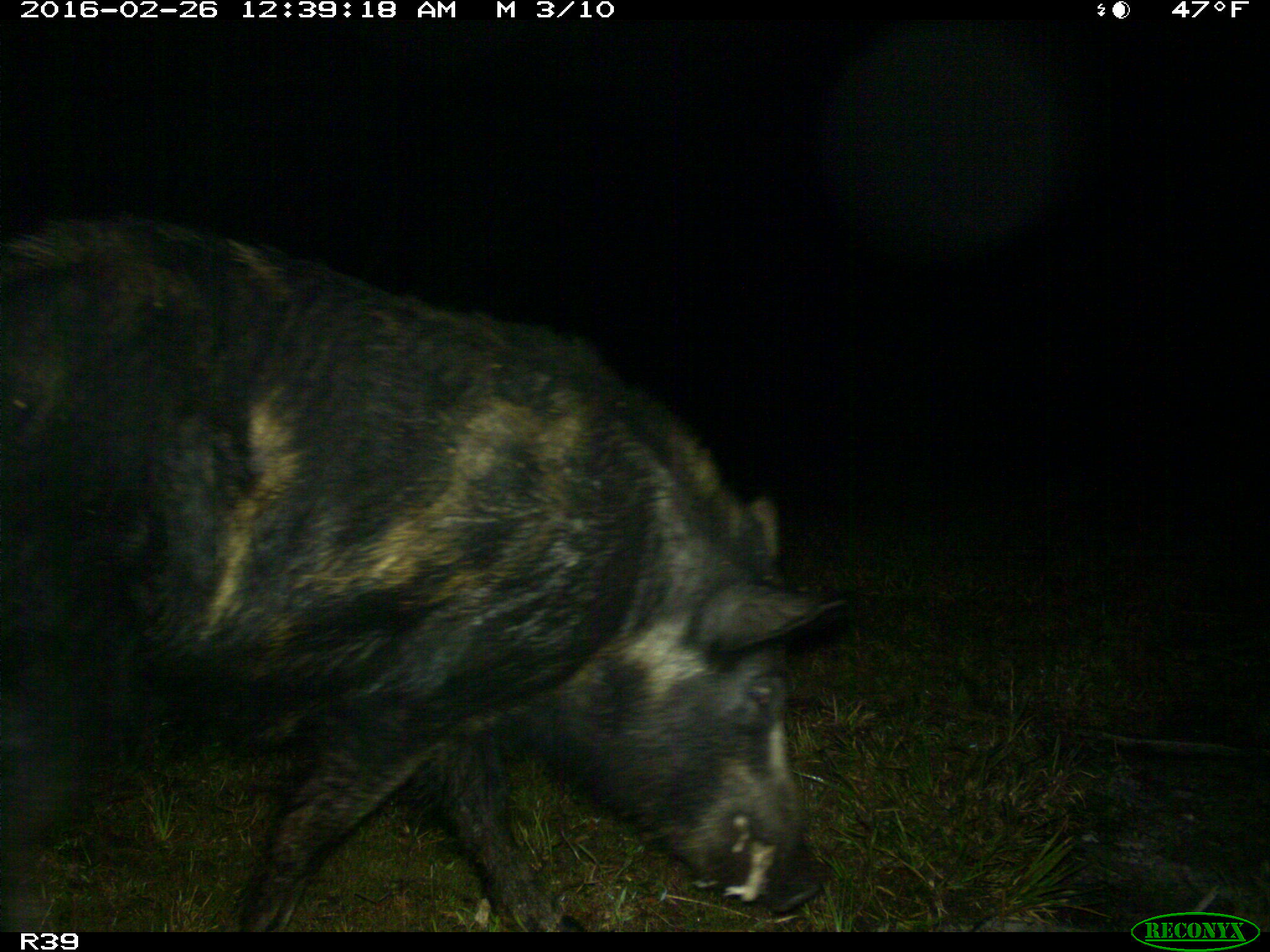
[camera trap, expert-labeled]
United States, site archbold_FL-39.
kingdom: Animalia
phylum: Chordata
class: Mammalia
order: Artiodactyla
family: Suidae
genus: Sus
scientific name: Sus scrofa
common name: wild boar